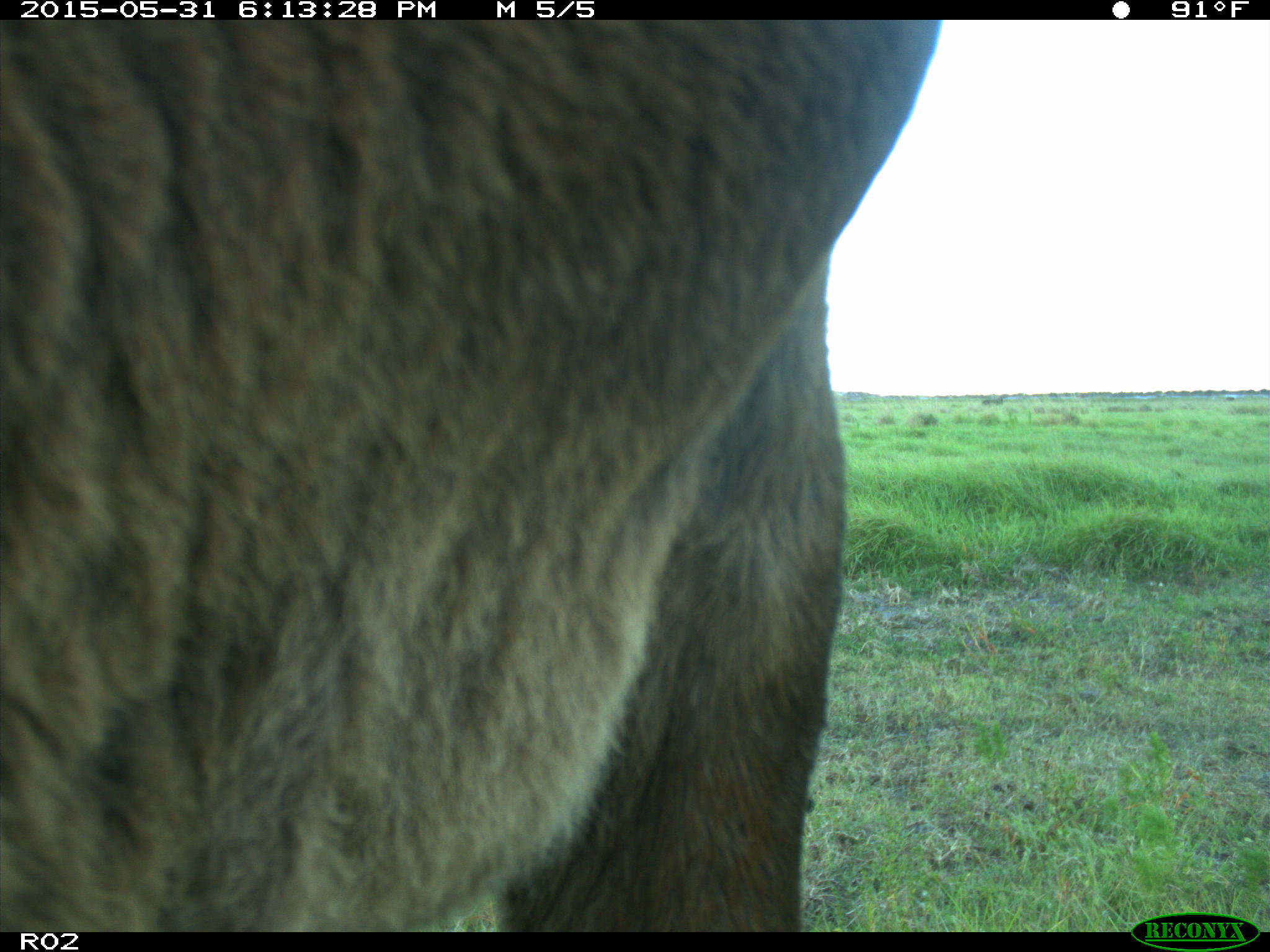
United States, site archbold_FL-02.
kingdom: Animalia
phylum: Chordata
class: Mammalia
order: Artiodactyla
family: Bovidae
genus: Bos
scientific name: Bos taurus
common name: domestic cow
Bos taurus (domestic cow).